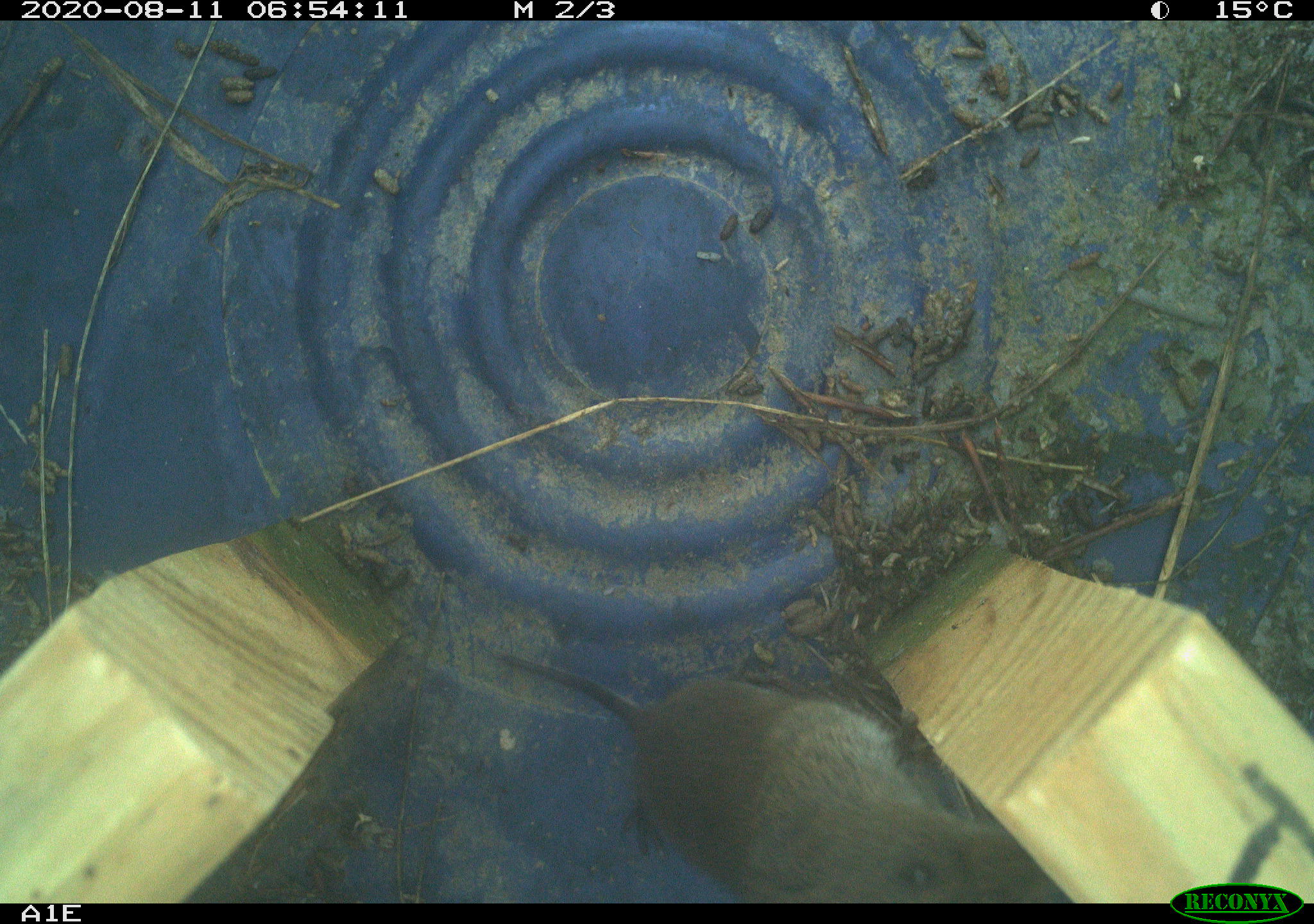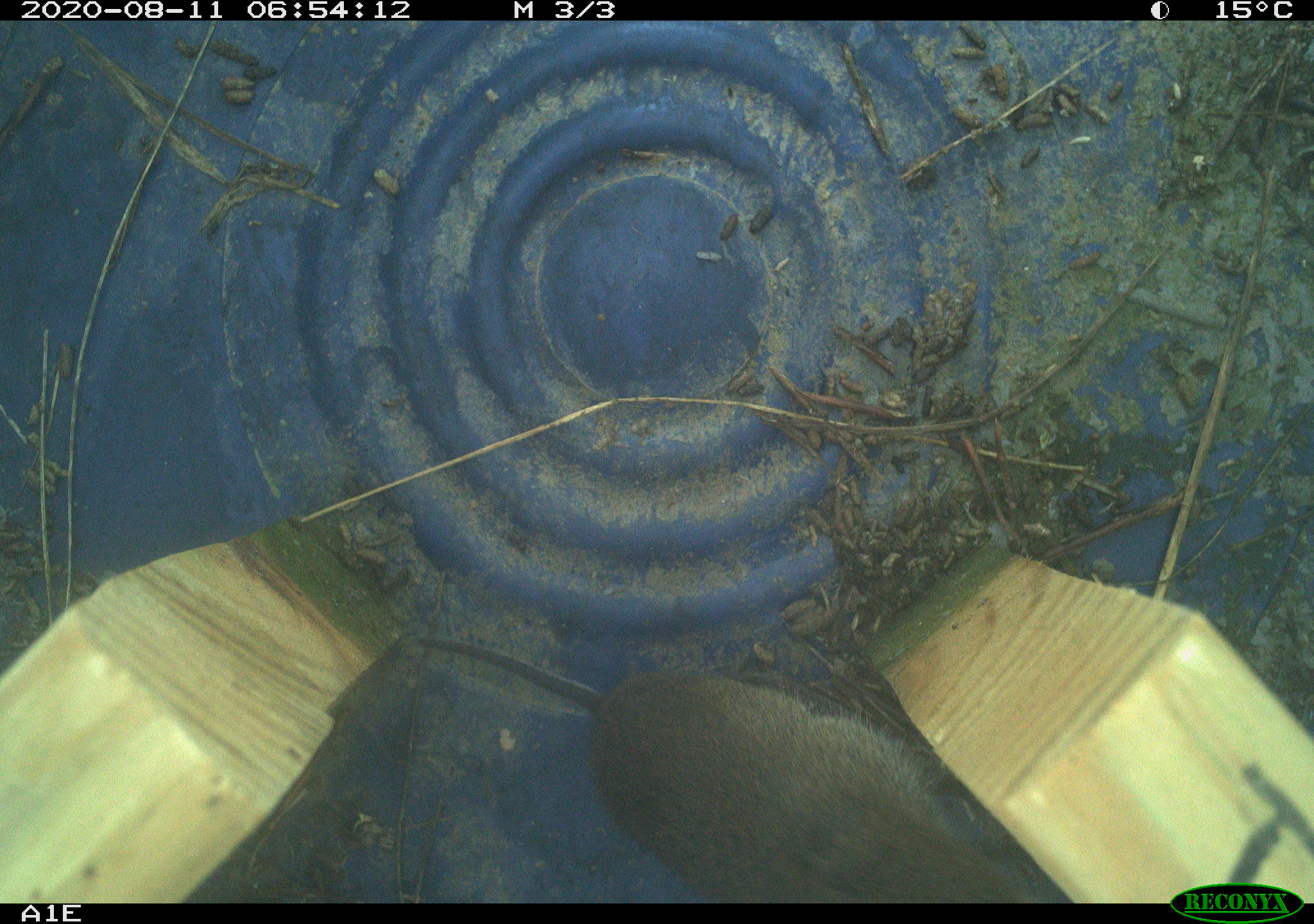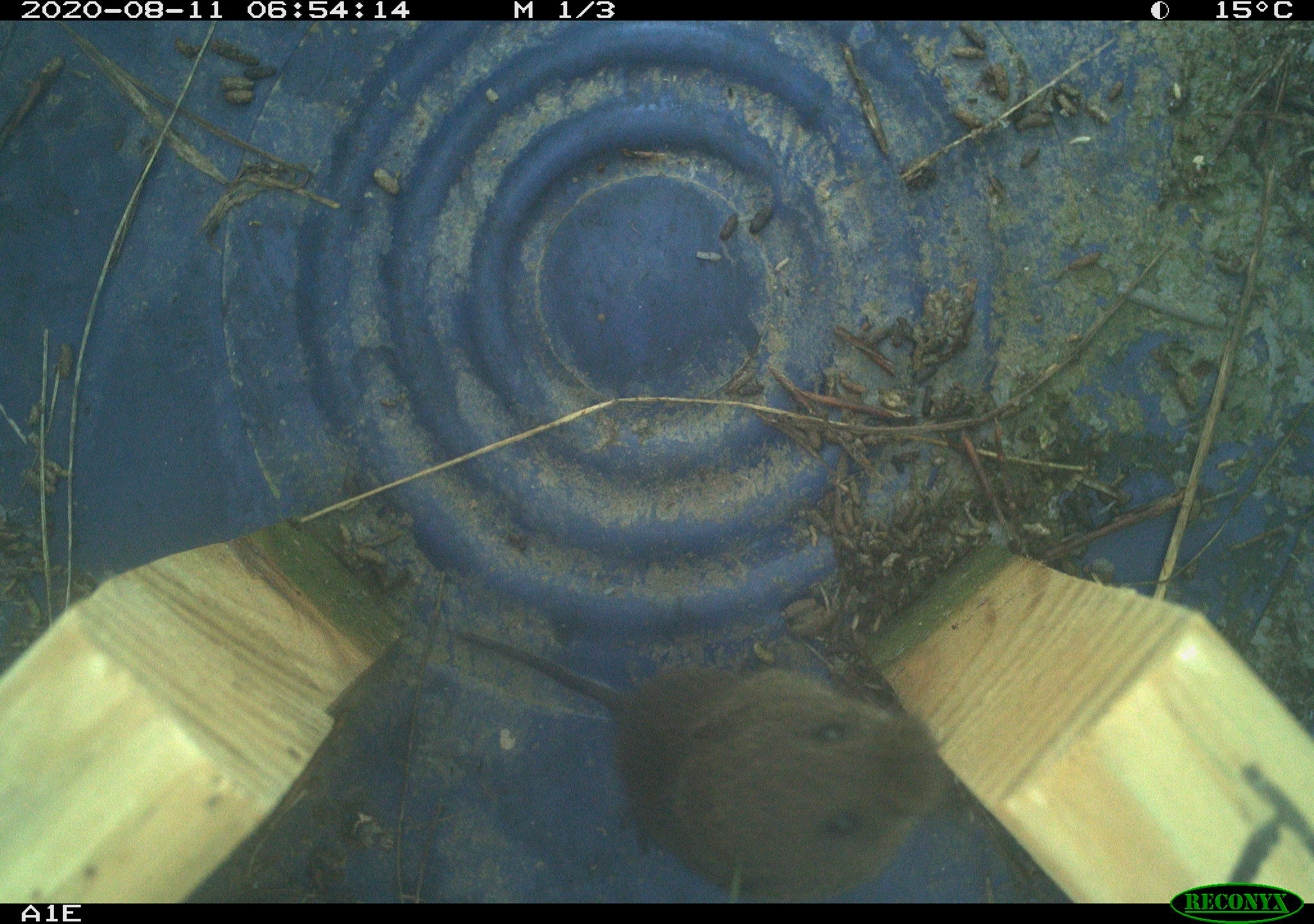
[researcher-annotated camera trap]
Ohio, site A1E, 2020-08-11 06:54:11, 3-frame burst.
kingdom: Animalia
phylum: Chordata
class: Mammalia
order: Rodentia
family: Cricetidae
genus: Microtus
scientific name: Microtus pennsylvanicus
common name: meadow vole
Meadow vole (Microtus pennsylvanicus).